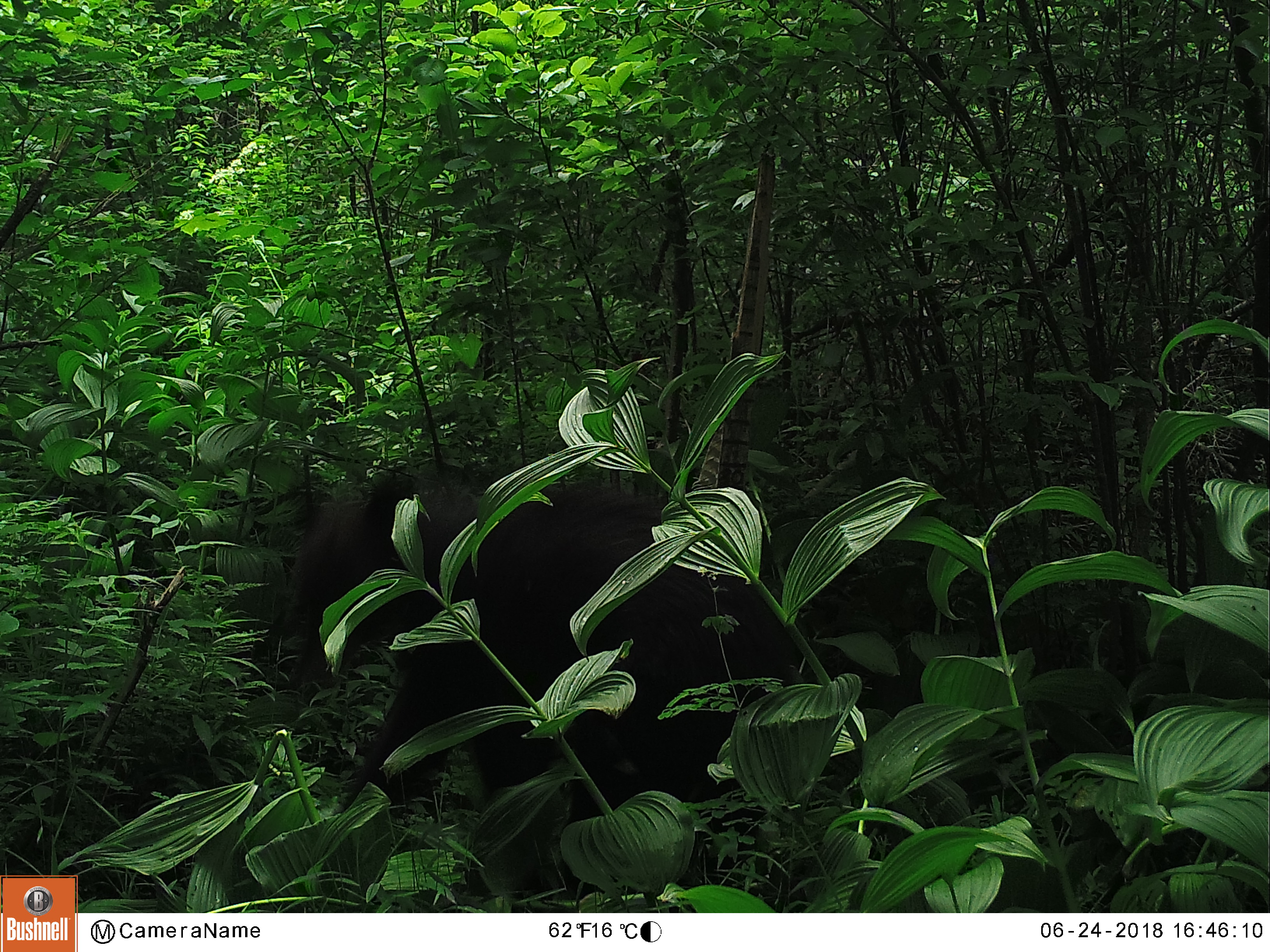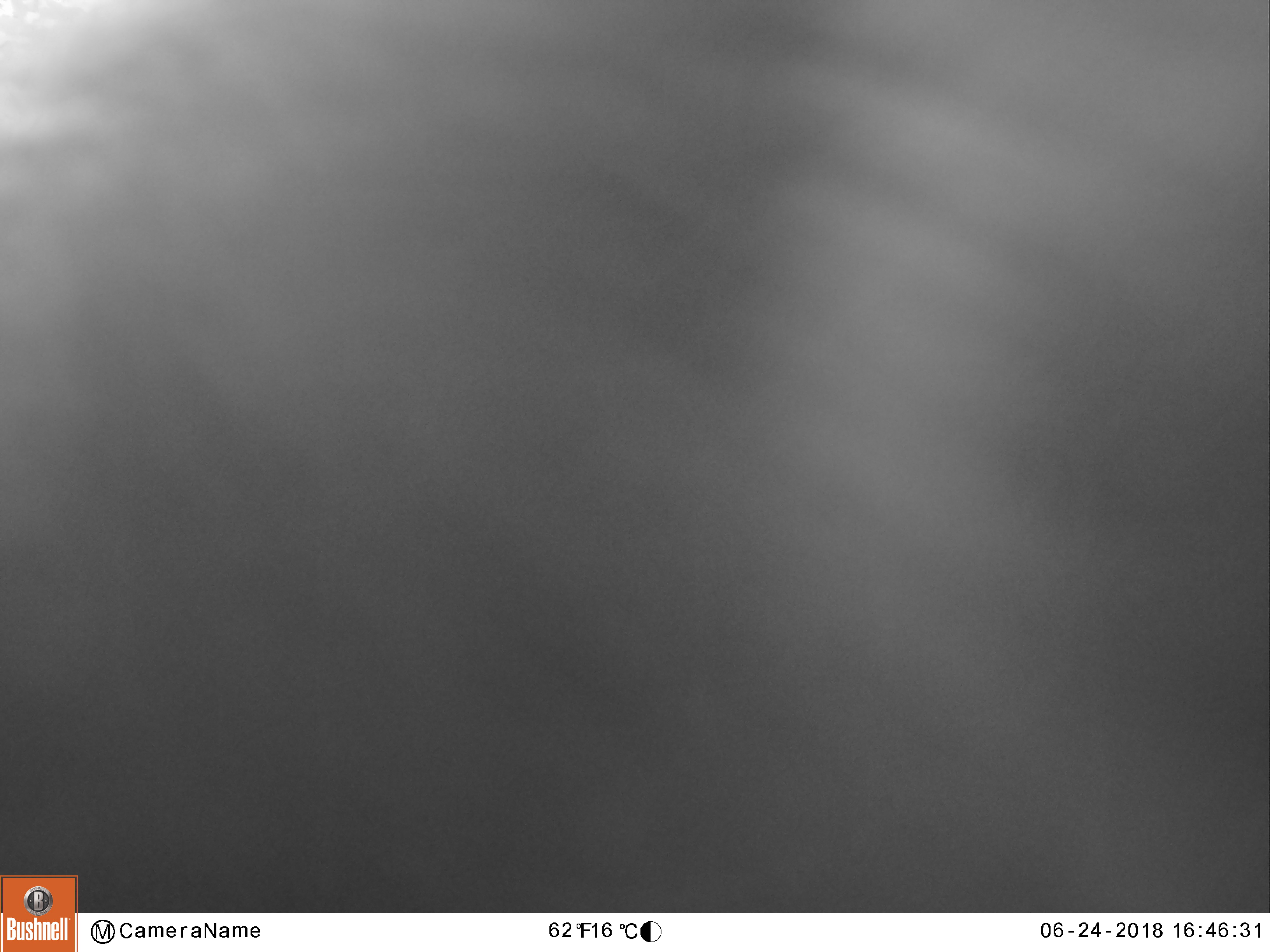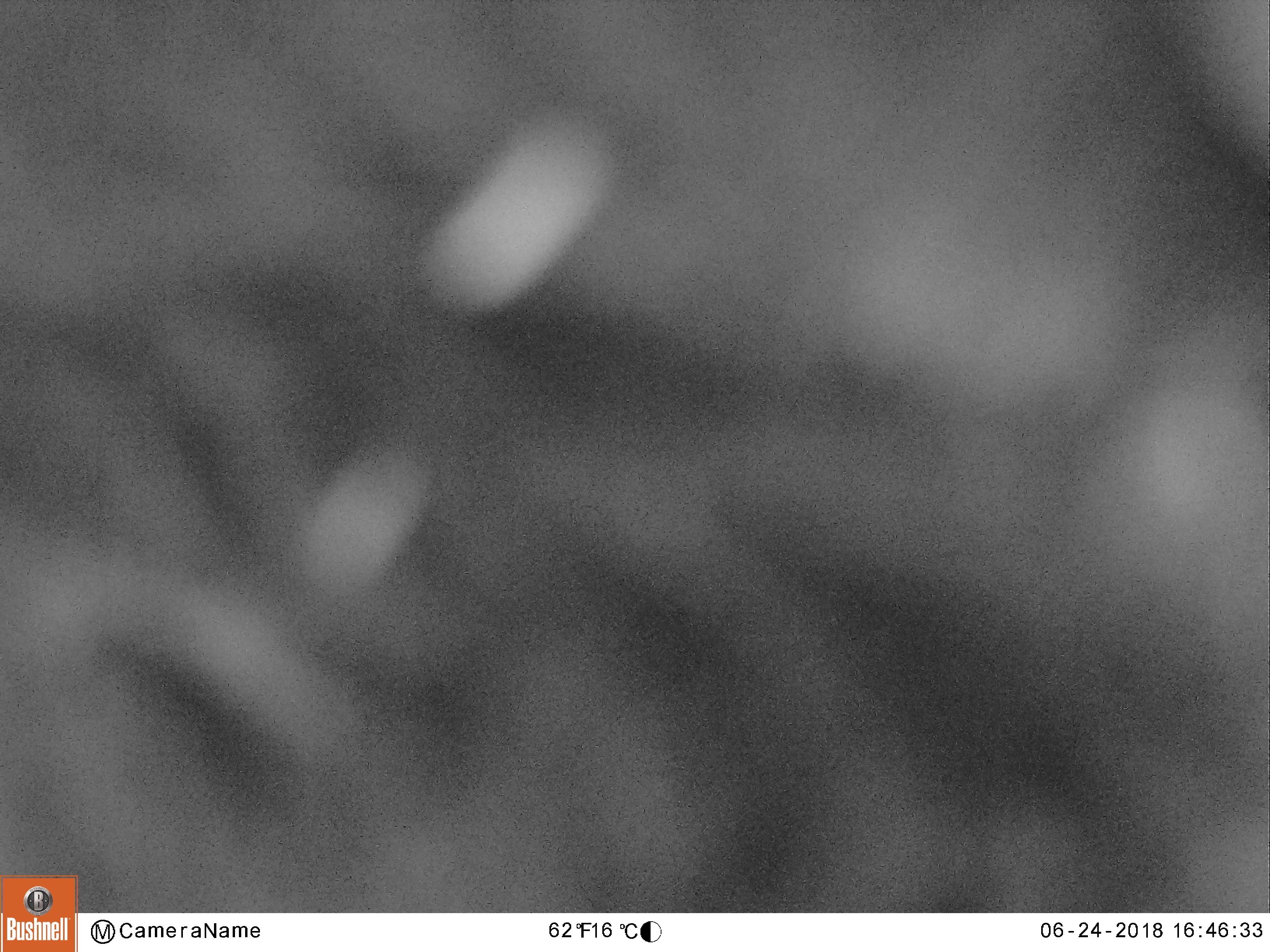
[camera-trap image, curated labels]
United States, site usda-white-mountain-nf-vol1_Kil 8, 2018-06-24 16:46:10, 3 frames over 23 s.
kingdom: Animalia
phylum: Chordata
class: Mammalia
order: Carnivora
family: Ursidae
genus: Ursus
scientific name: Ursus americanus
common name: black bear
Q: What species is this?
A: Black bear (Ursus americanus).